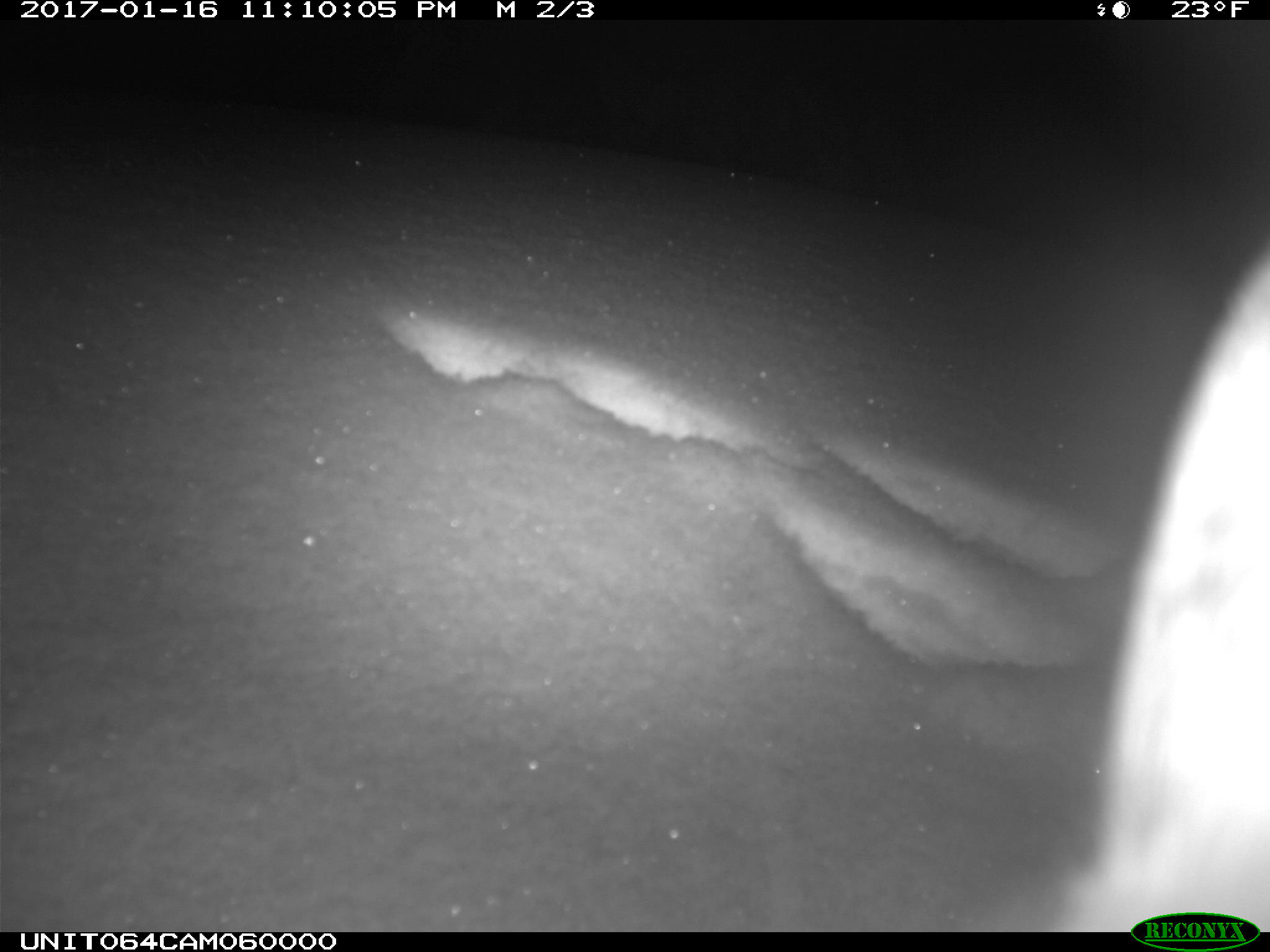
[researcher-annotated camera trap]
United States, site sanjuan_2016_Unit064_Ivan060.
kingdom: Animalia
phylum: Chordata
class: Mammalia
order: Lagomorpha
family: Leporidae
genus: Lepus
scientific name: Lepus americanus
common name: snowshoe hare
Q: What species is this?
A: Lepus americanus (snowshoe hare).